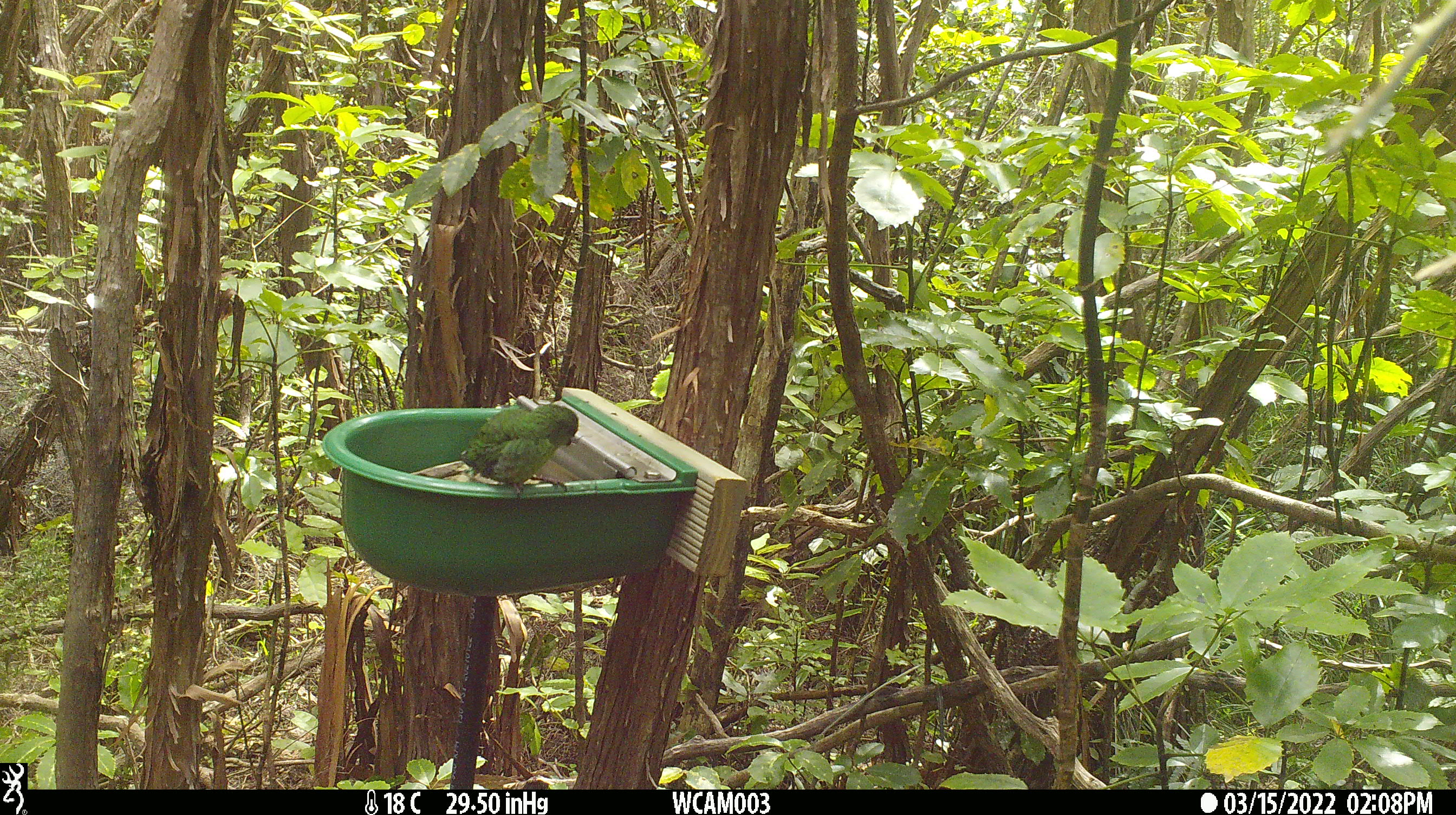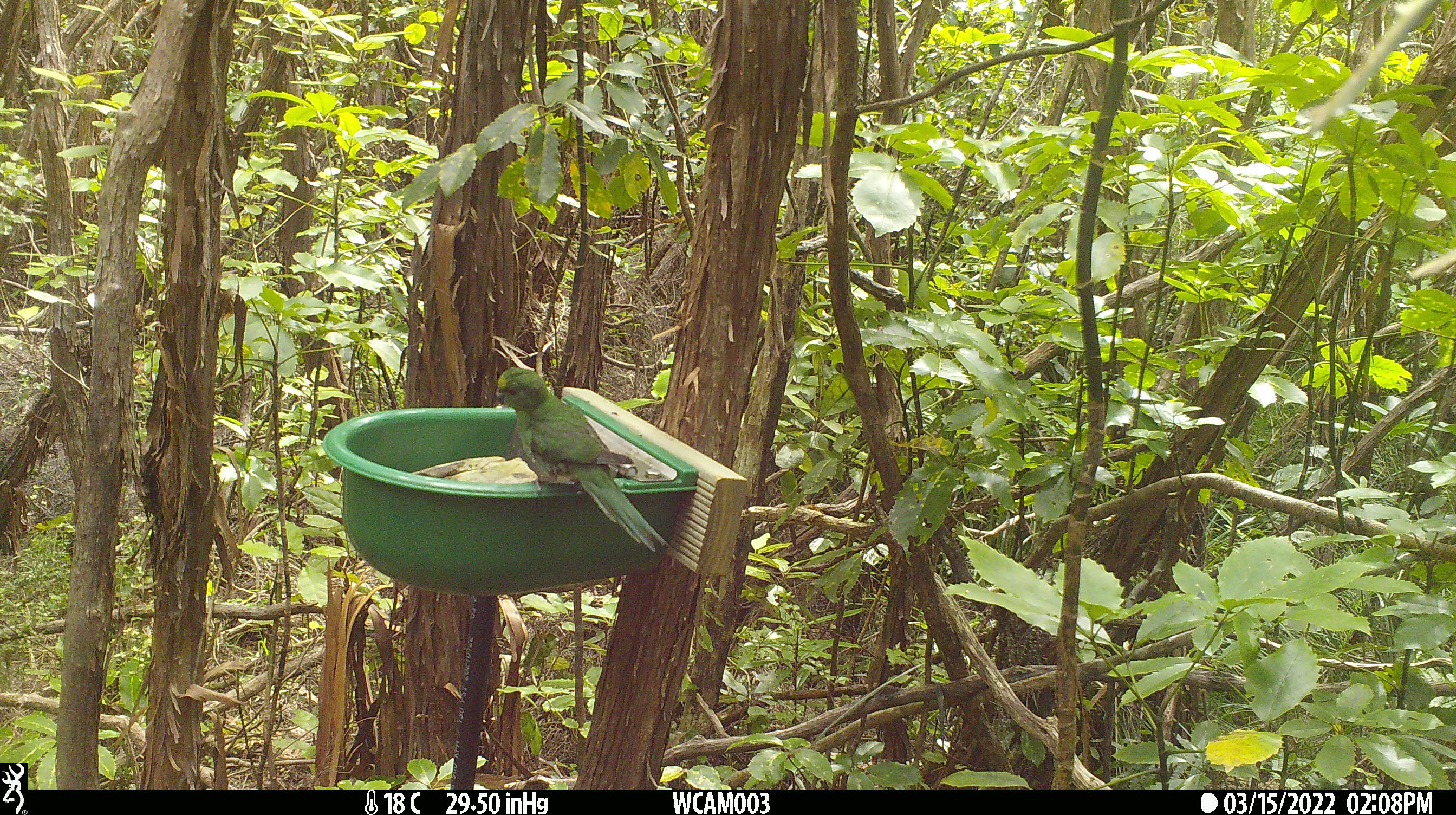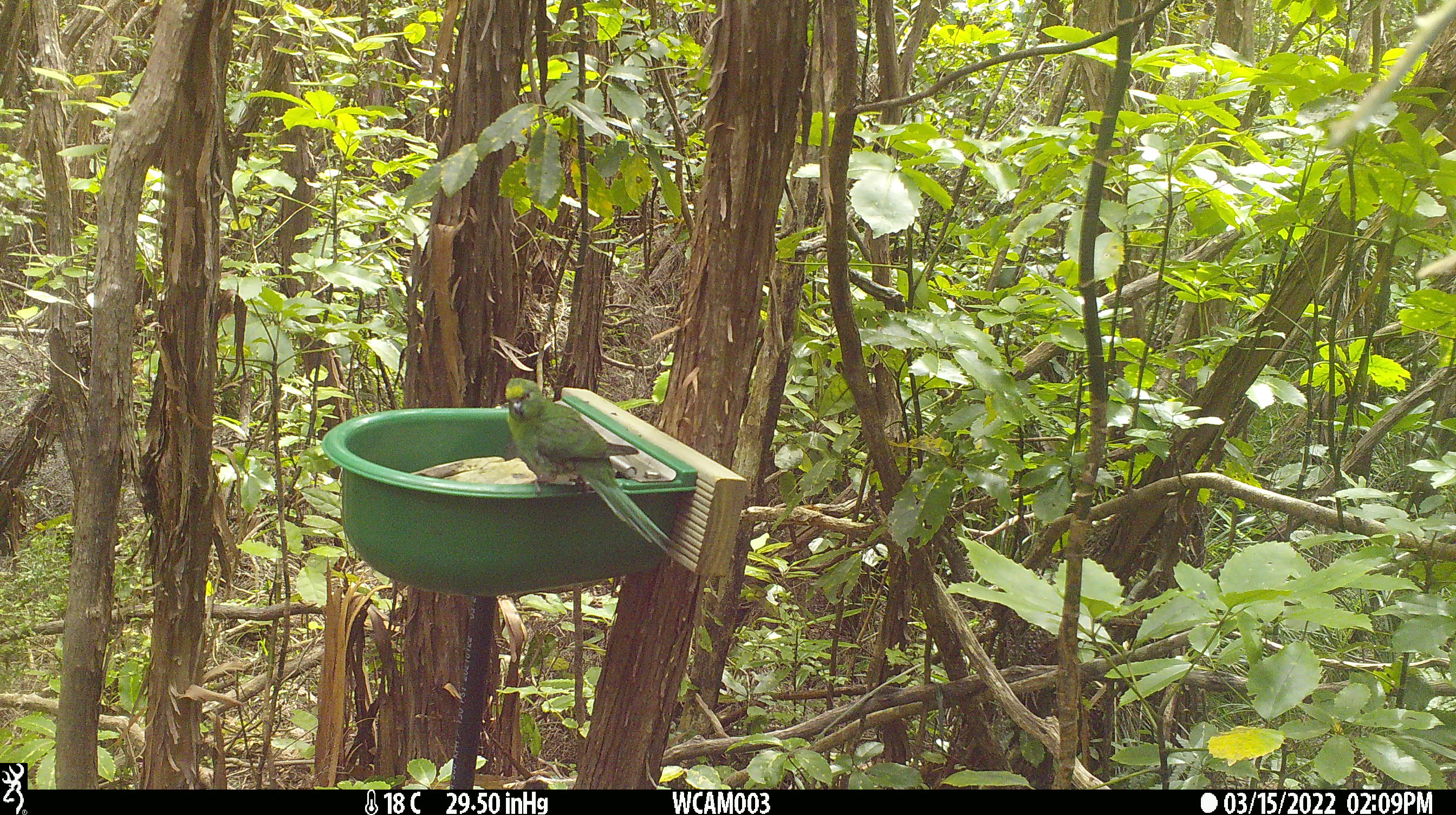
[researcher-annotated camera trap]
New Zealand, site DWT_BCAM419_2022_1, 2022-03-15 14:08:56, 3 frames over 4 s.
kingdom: Animalia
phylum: Chordata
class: Aves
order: Psittaciformes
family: Psittaculidae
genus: Cyanoramphus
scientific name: Cyanoramphus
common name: parakeet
Parakeet (Cyanoramphus).